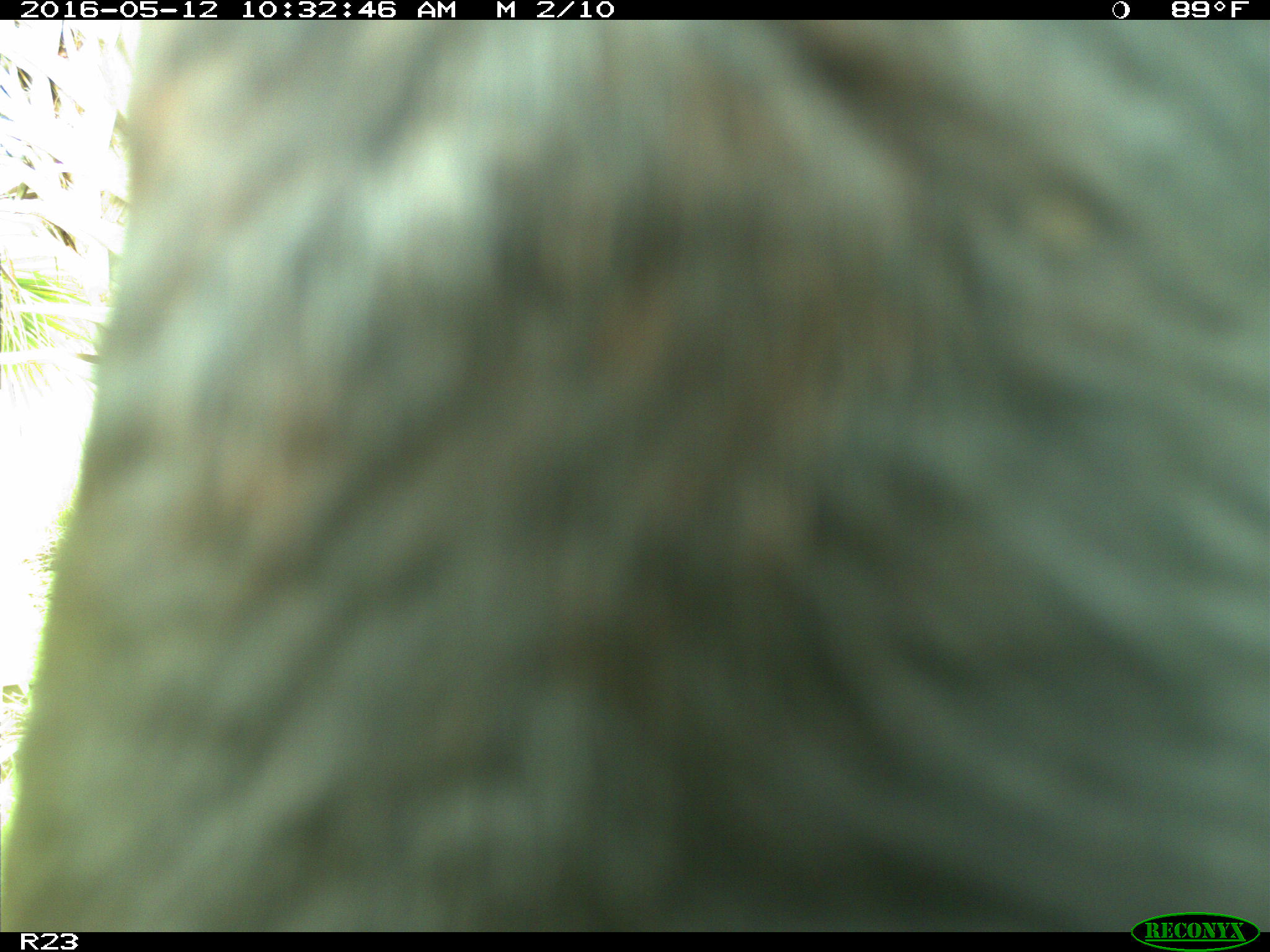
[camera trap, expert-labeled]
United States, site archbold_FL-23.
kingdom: Animalia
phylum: Chordata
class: Mammalia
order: Artiodactyla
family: Bovidae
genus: Bos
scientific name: Bos taurus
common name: domestic cow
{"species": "Bos taurus (domestic cow)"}